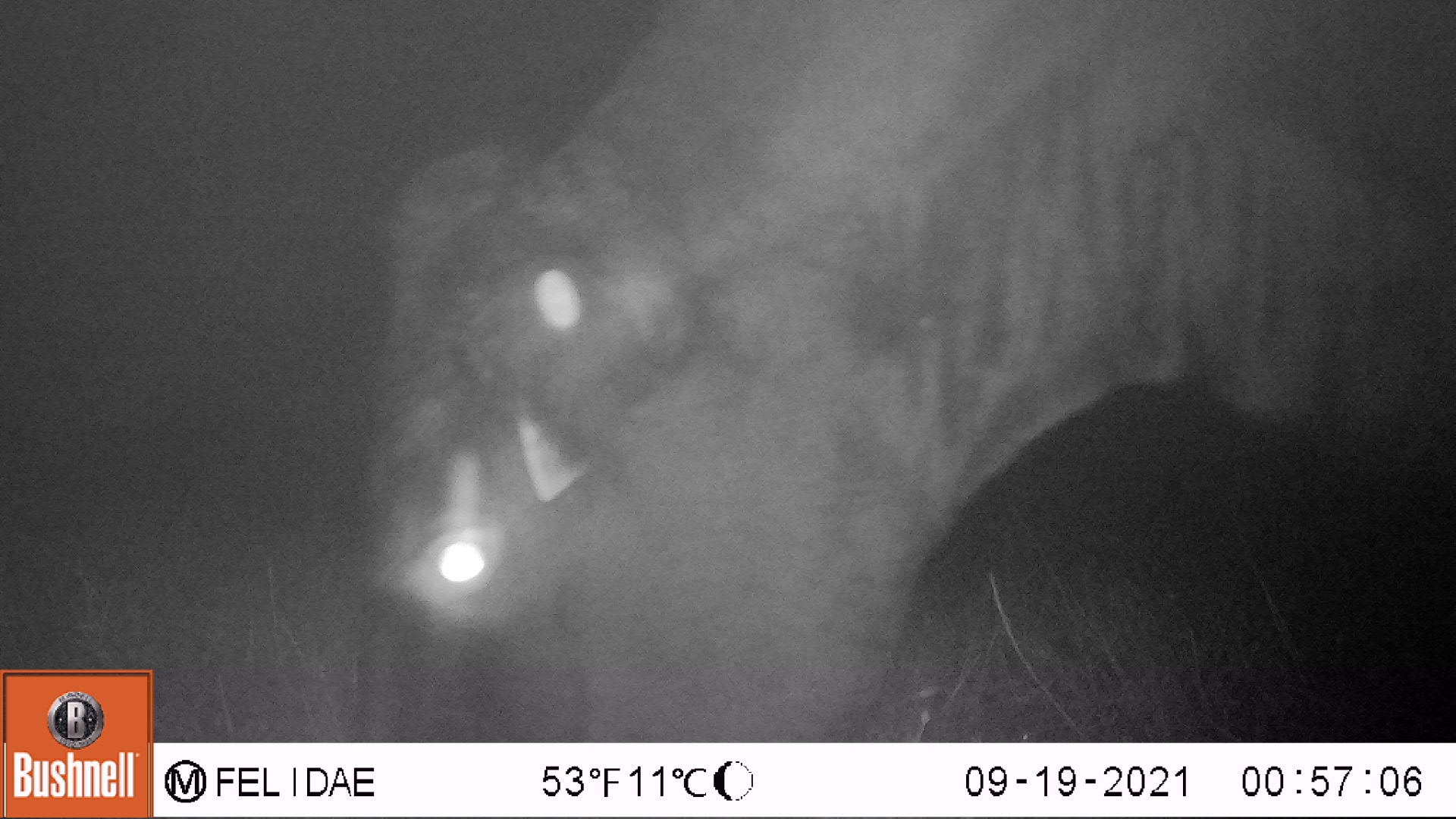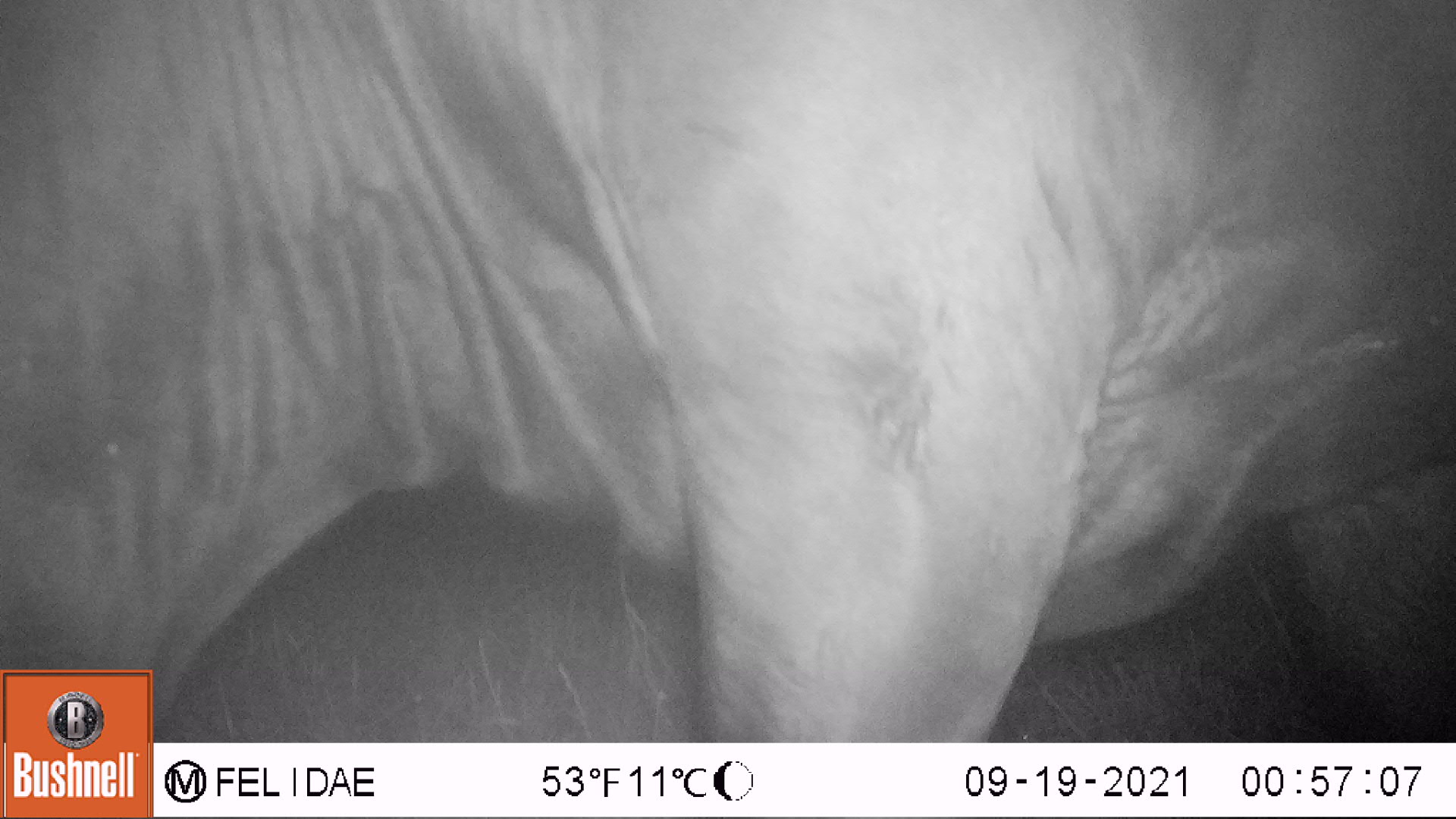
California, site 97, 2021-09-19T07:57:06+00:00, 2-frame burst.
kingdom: Animalia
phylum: Chordata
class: Mammalia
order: Artiodactyla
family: Bovidae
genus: Bos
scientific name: Bos taurus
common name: domestic cattle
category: cattle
Cattle (domestic cattle) (Bos taurus).